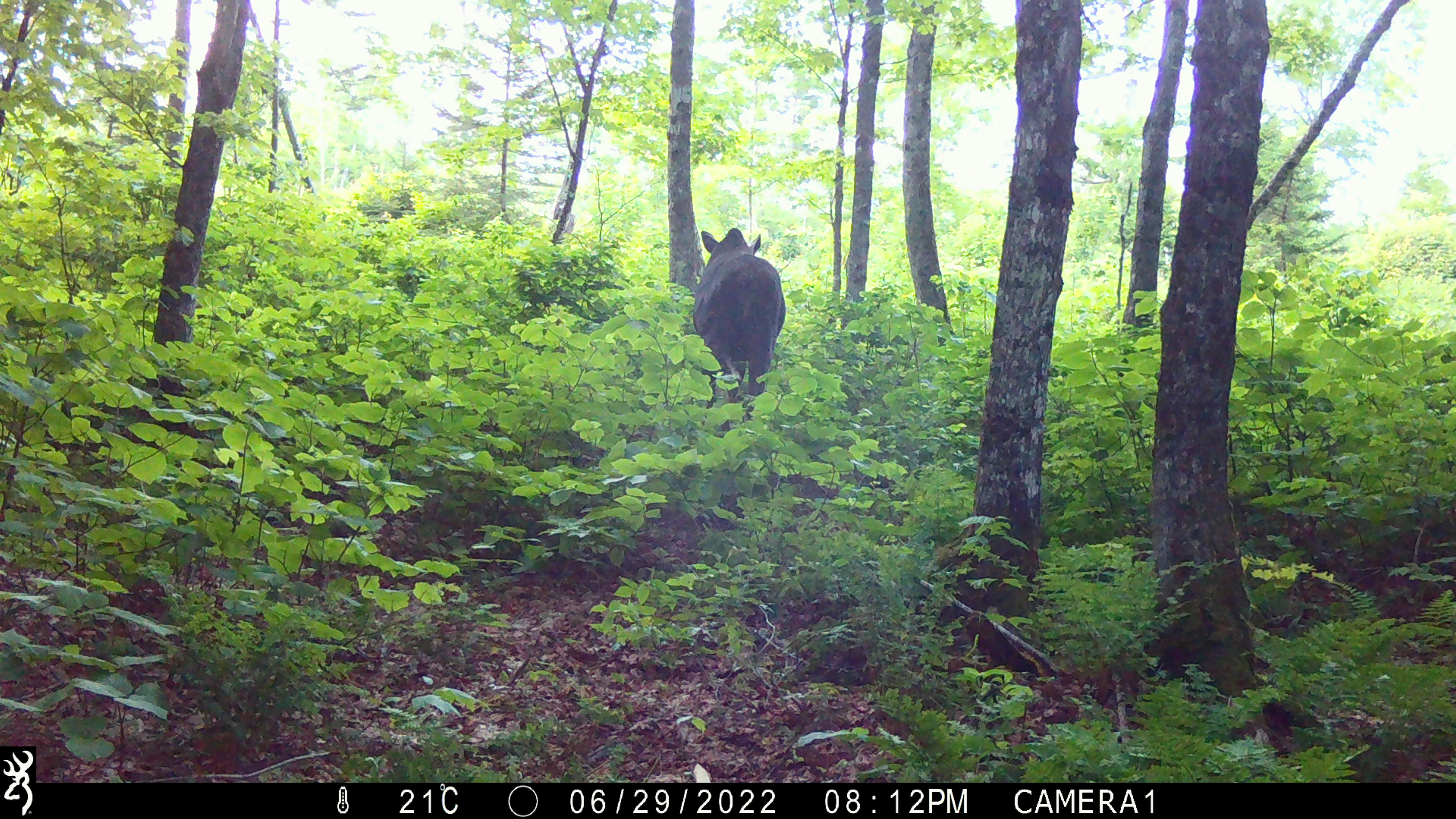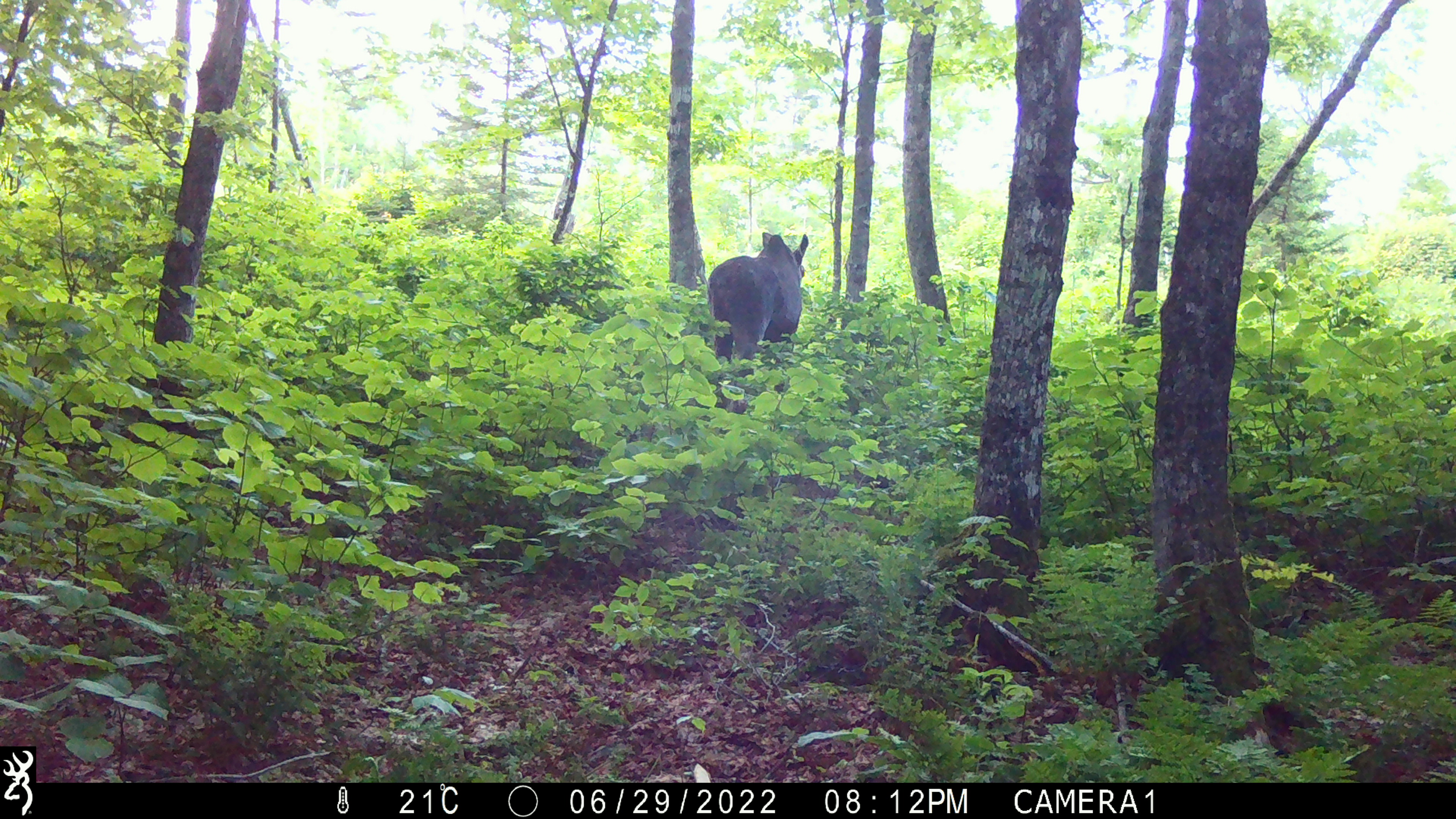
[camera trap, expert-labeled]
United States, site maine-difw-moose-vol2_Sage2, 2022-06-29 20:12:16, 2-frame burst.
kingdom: Animalia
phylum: Chordata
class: Mammalia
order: Artiodactyla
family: Cervidae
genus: Alces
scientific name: Alces alces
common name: moose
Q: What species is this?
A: Moose (Alces alces).